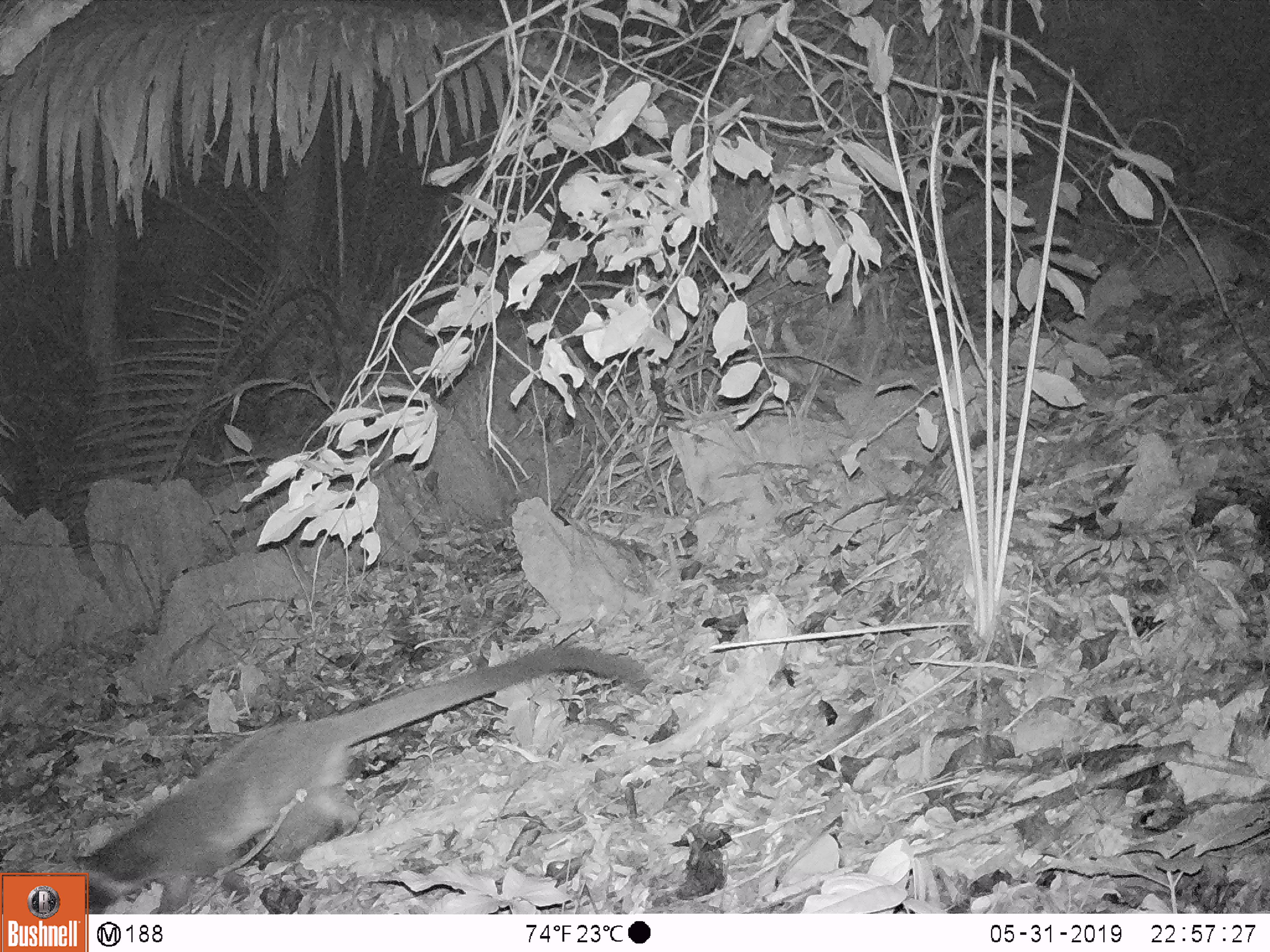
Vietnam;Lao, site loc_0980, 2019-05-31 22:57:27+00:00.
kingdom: Animalia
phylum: Chordata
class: Mammalia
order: Carnivora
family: Viverridae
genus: Paguma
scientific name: Paguma larvata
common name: masked palm civet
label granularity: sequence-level